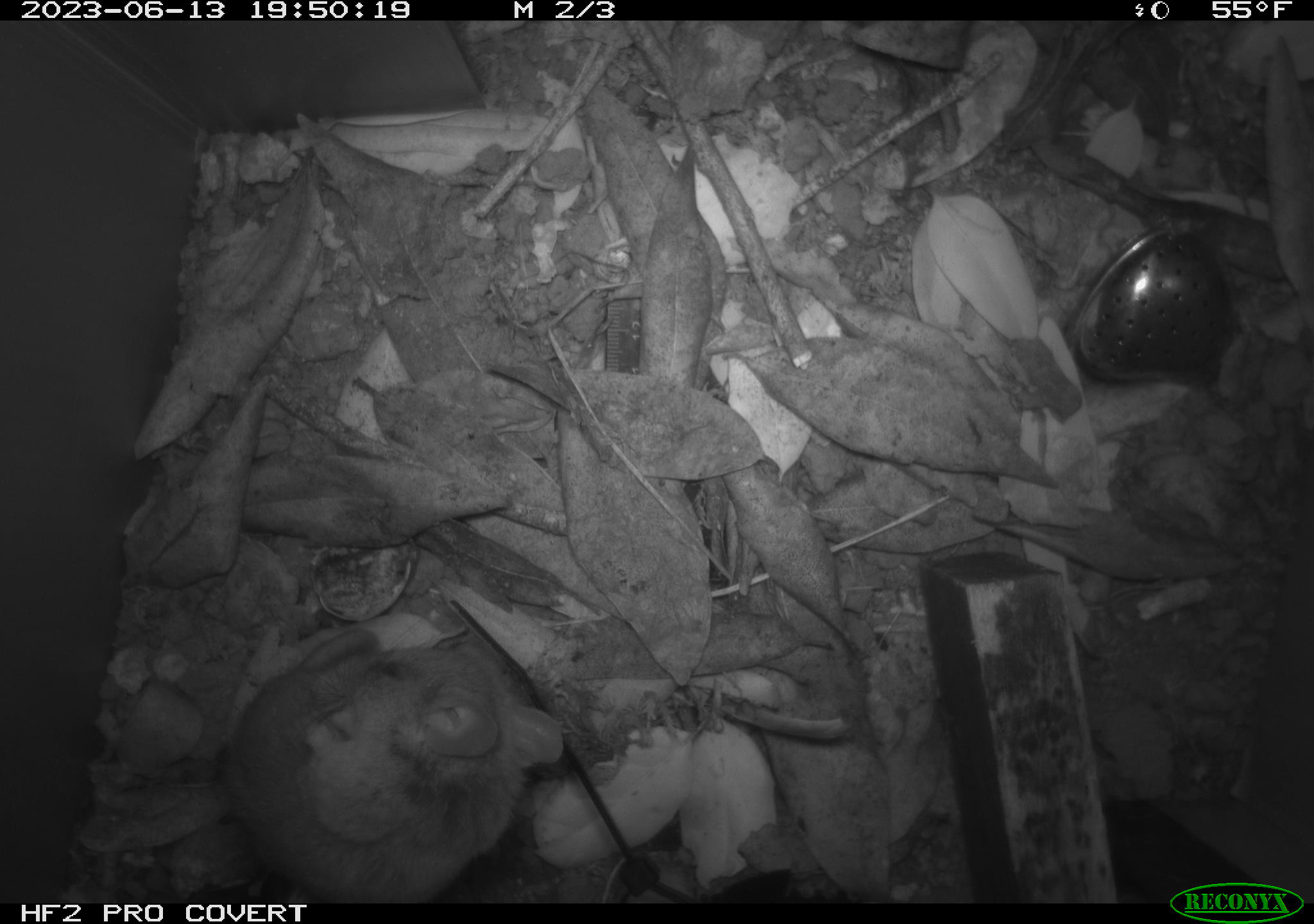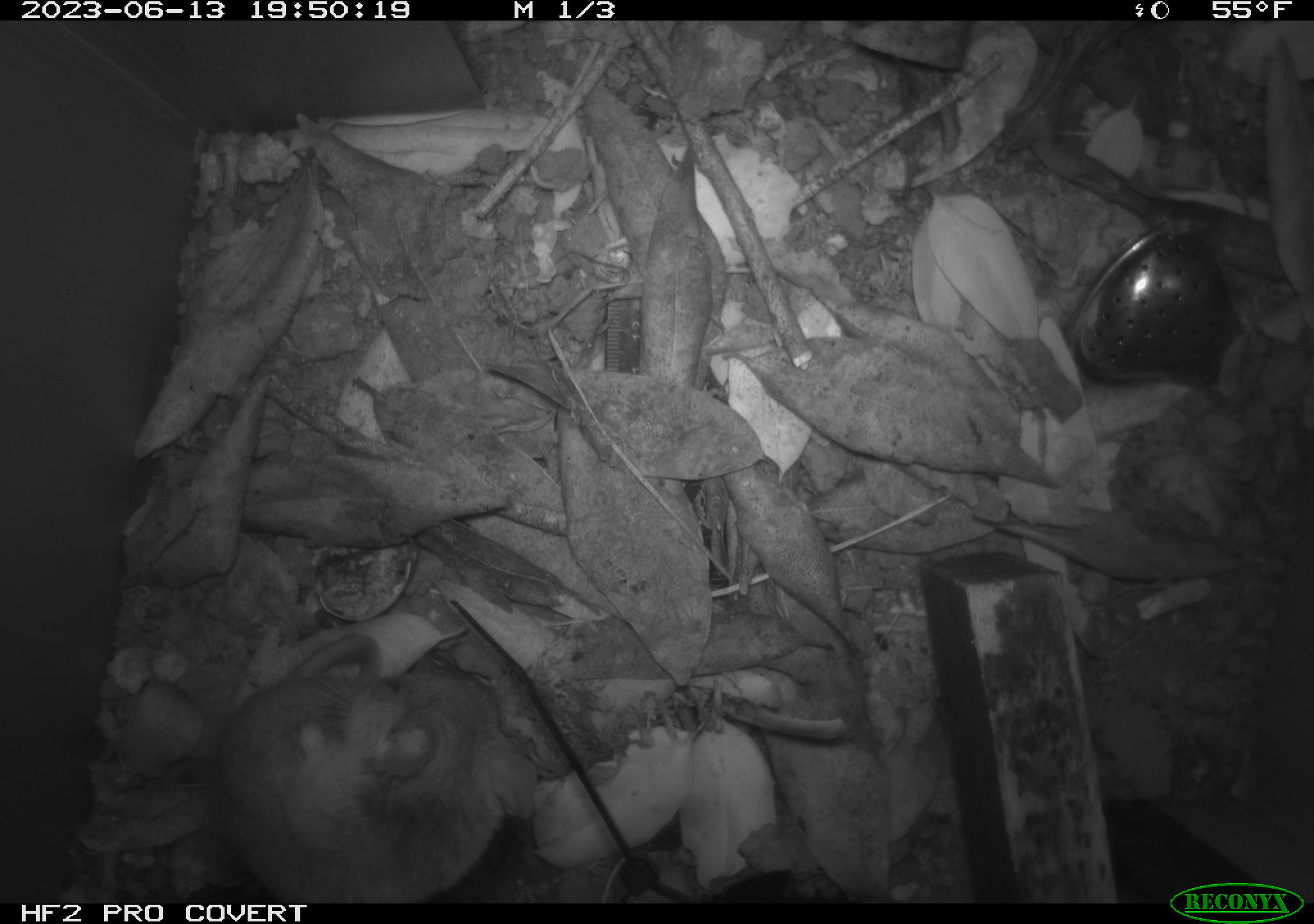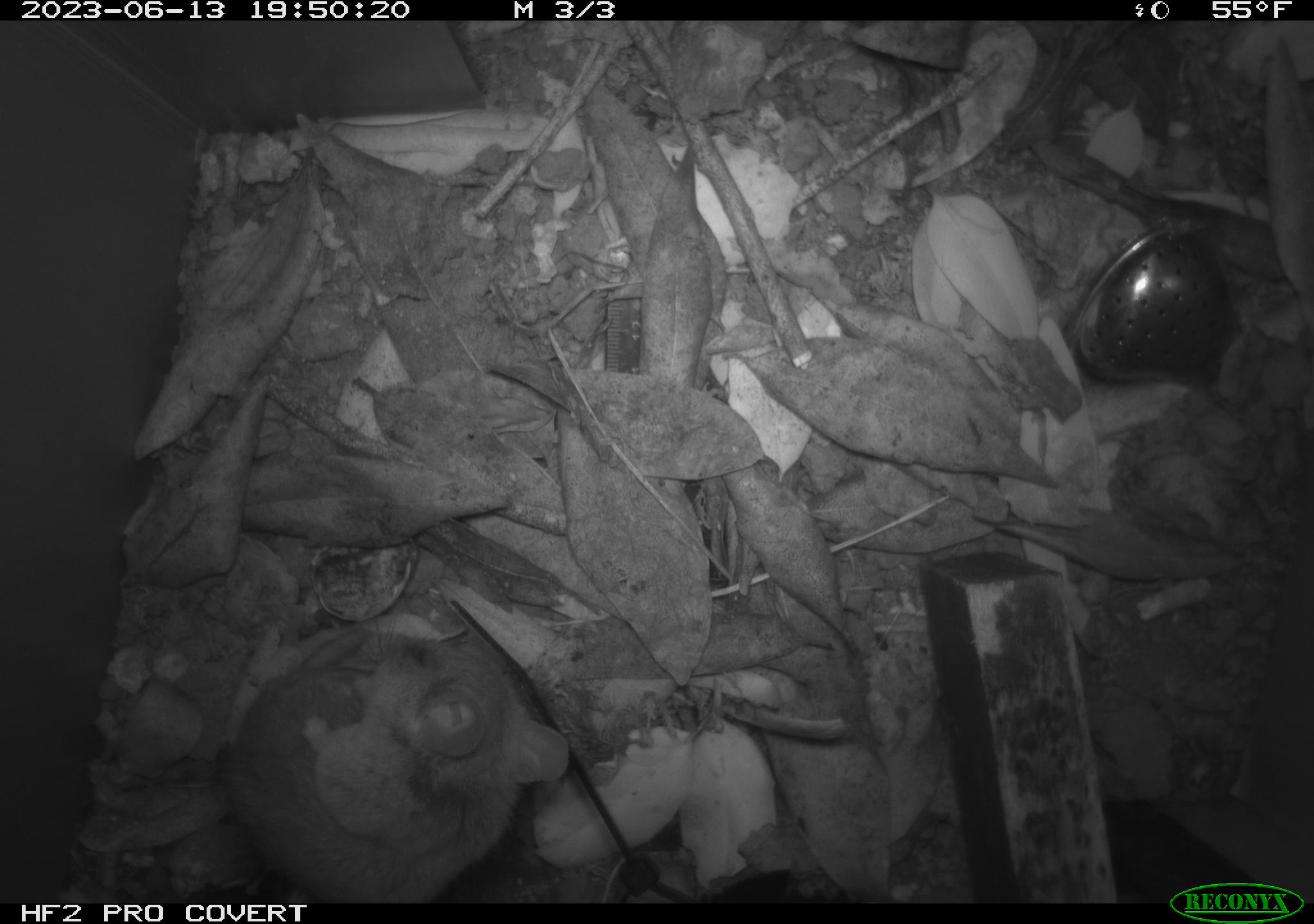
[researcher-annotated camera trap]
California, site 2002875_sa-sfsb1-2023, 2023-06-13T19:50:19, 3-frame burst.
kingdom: Animalia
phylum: Chordata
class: Mammalia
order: Rodentia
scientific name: Rodentia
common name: mouse species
Mouse species (Rodentia).